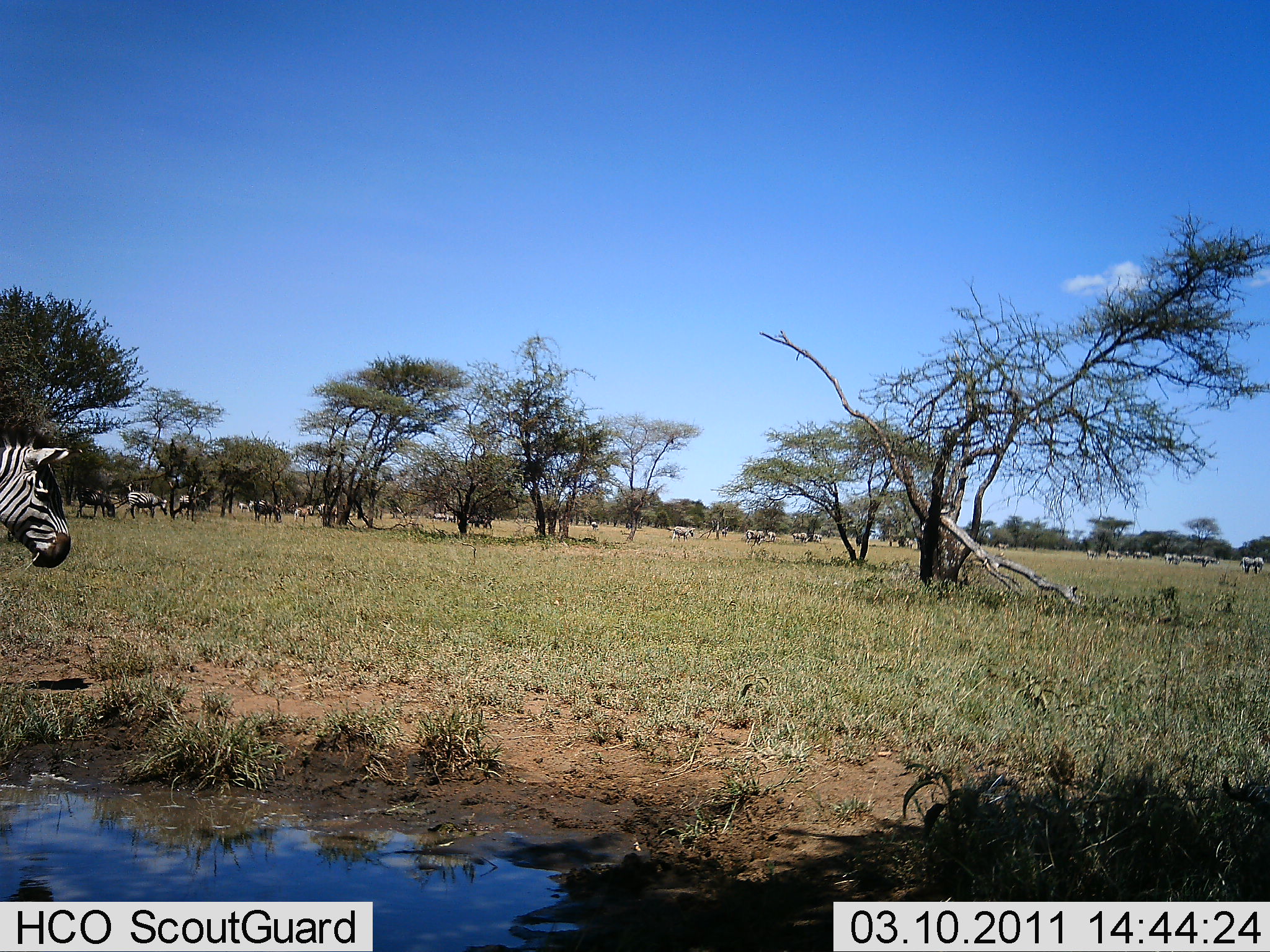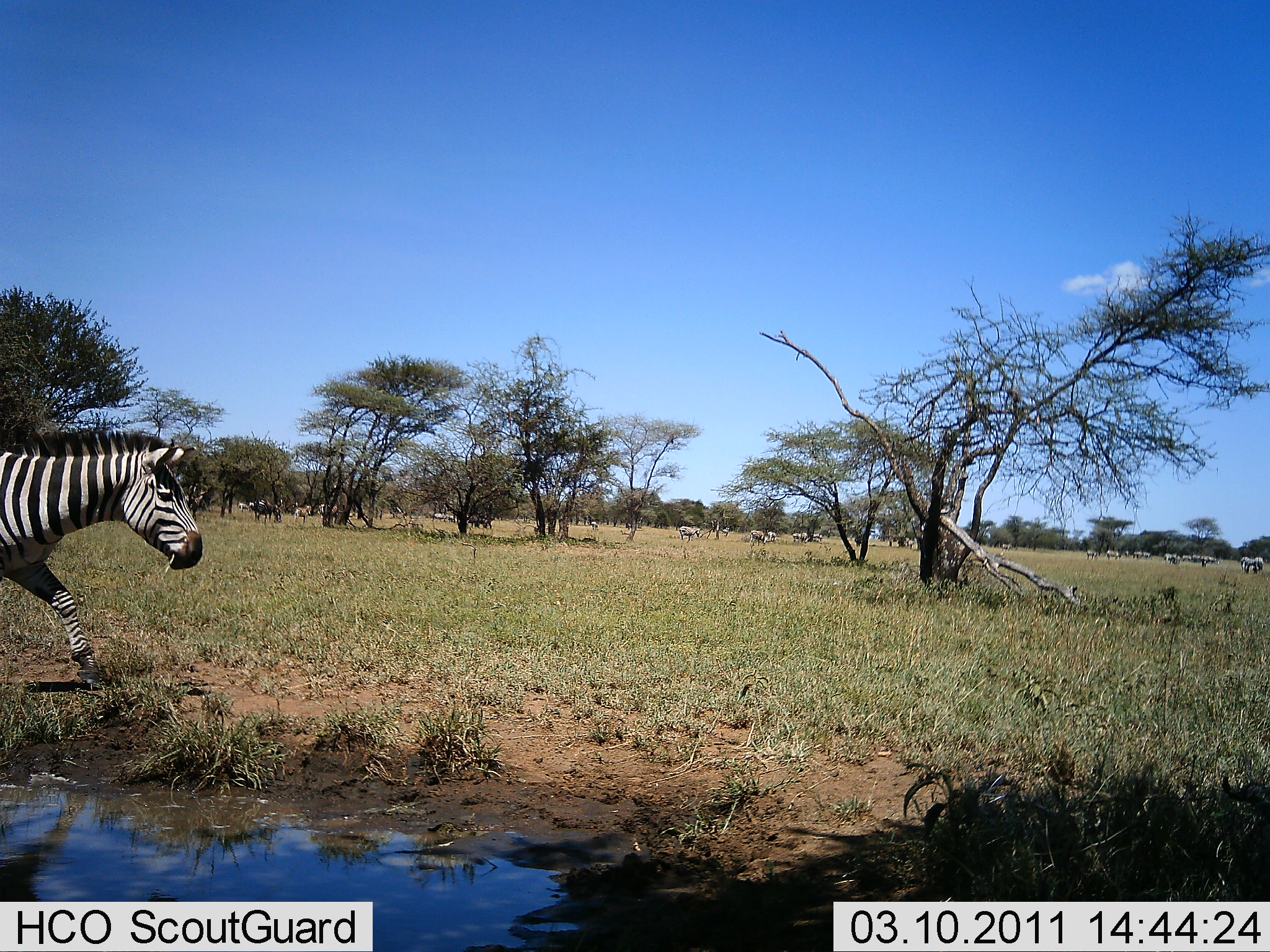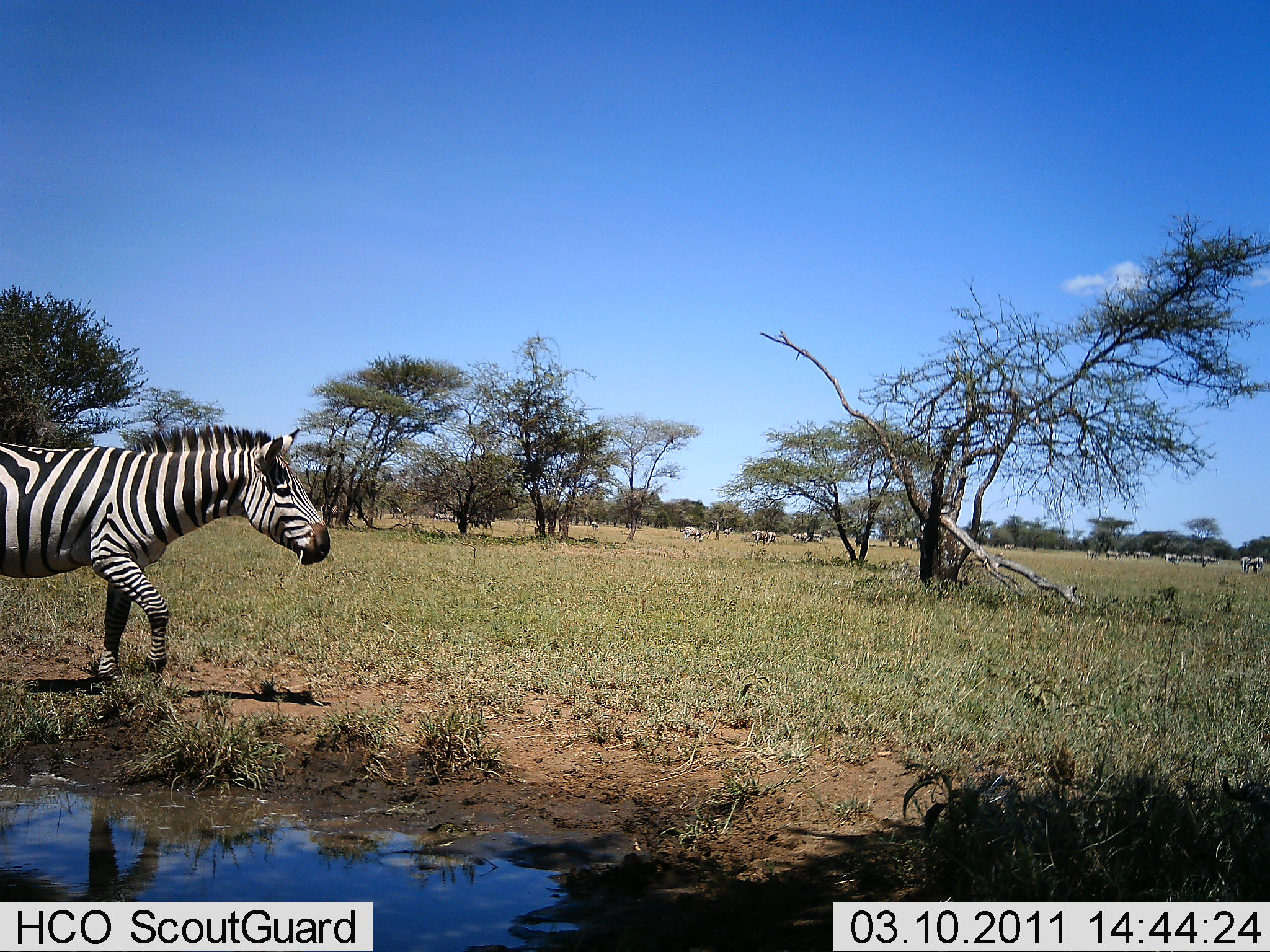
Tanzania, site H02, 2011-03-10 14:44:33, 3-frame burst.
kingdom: Animalia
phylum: Chordata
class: Mammalia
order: Perissodactyla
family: Equidae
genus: Equus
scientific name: Equus quagga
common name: plains zebra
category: zebra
Zebra (plains zebra) (Equus quagga), count 3. Behavior (volunteer vote fractions): standing 17%, resting 0%, moving 100%, interacting 0%. Young present (vote fraction): 0%. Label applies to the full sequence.